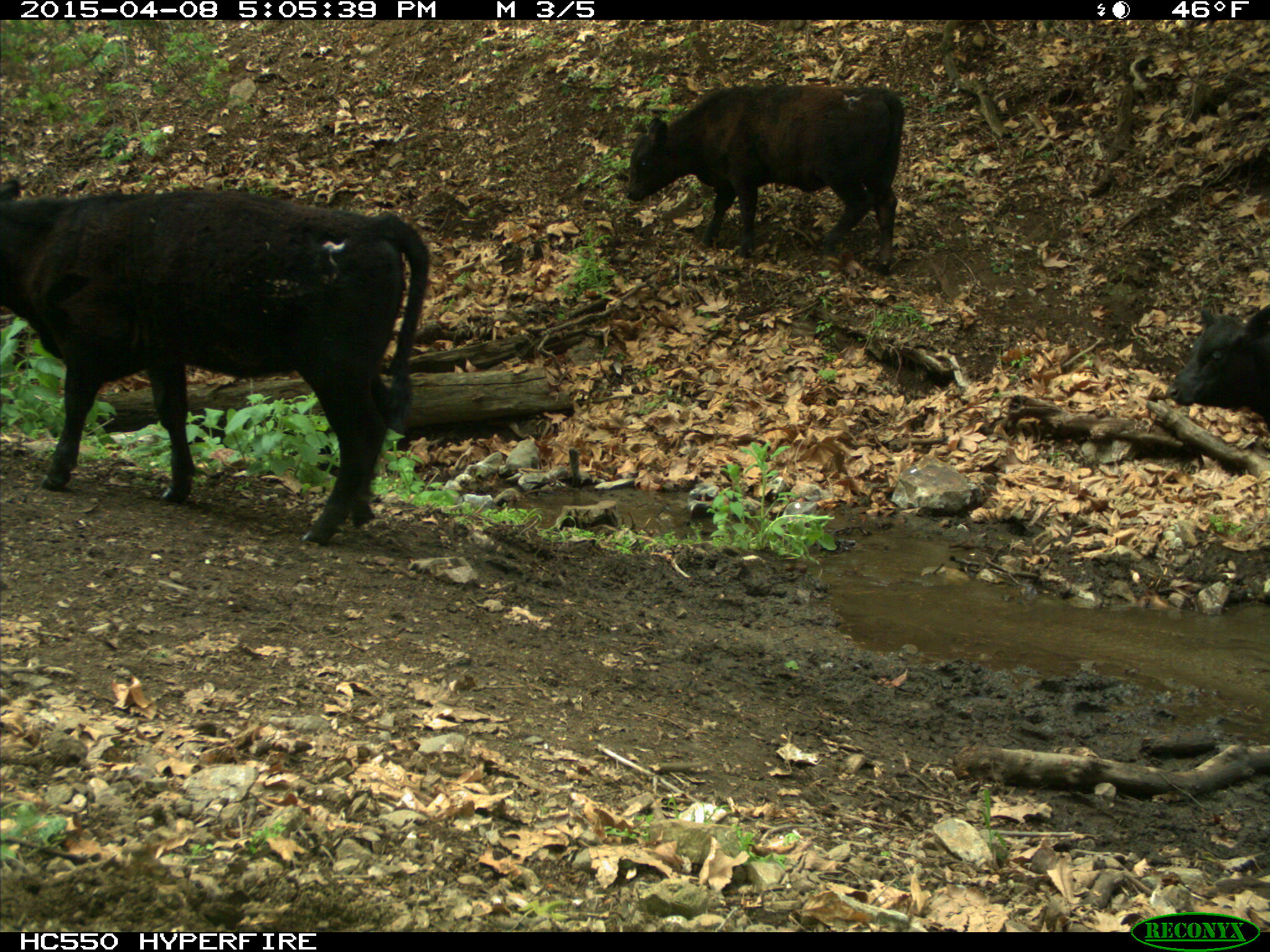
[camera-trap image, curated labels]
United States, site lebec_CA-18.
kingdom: Animalia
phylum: Chordata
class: Mammalia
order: Artiodactyla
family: Bovidae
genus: Bos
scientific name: Bos taurus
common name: domestic cow